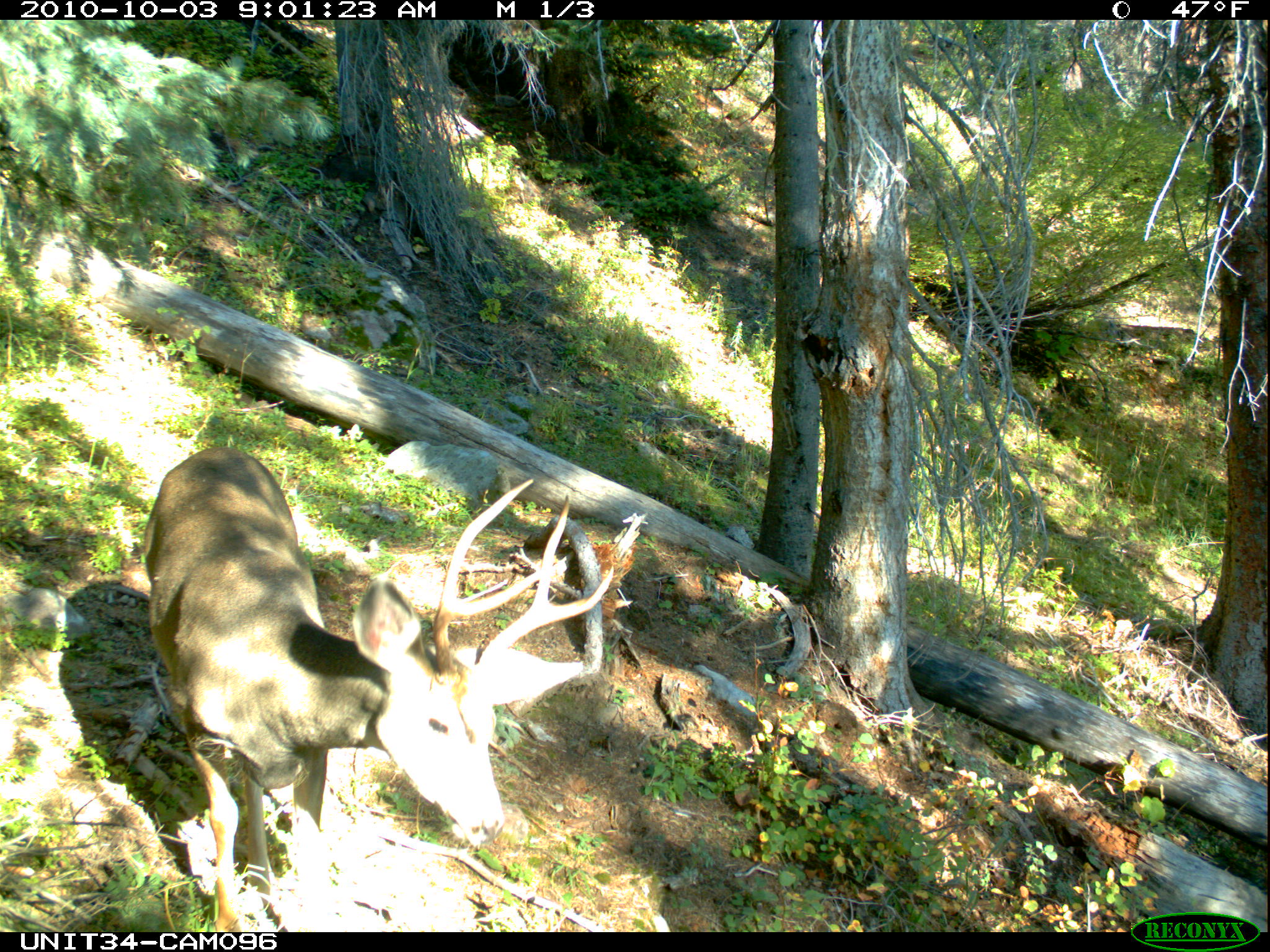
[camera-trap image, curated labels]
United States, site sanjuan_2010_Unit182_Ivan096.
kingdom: Animalia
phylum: Chordata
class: Mammalia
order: Artiodactyla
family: Cervidae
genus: Odocoileus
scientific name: Odocoileus hemionus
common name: mule deer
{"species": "Odocoileus hemionus (mule deer)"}